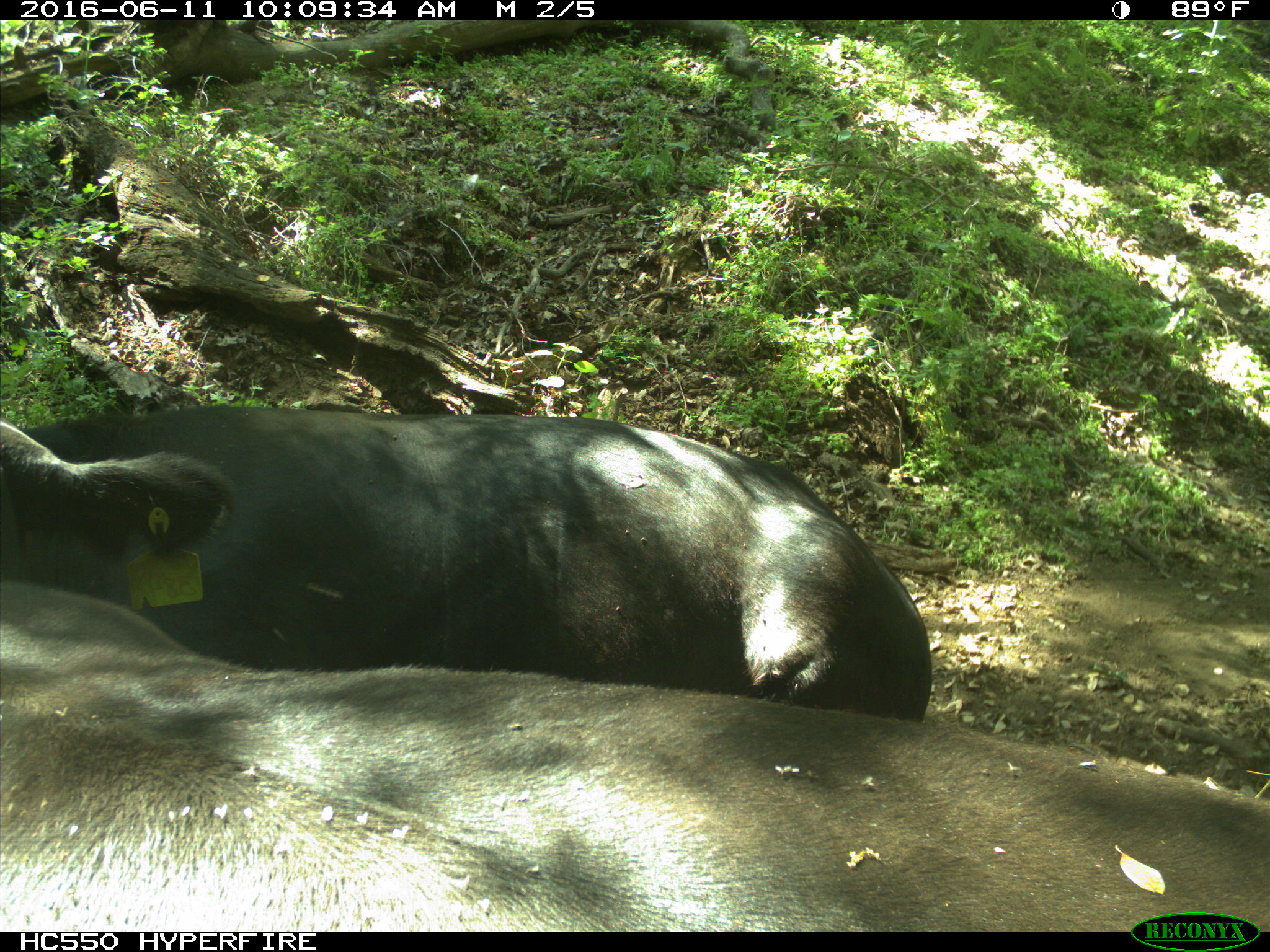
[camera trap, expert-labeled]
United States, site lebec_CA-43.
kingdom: Animalia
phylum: Chordata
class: Mammalia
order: Artiodactyla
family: Bovidae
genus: Bos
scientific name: Bos taurus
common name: domestic cow